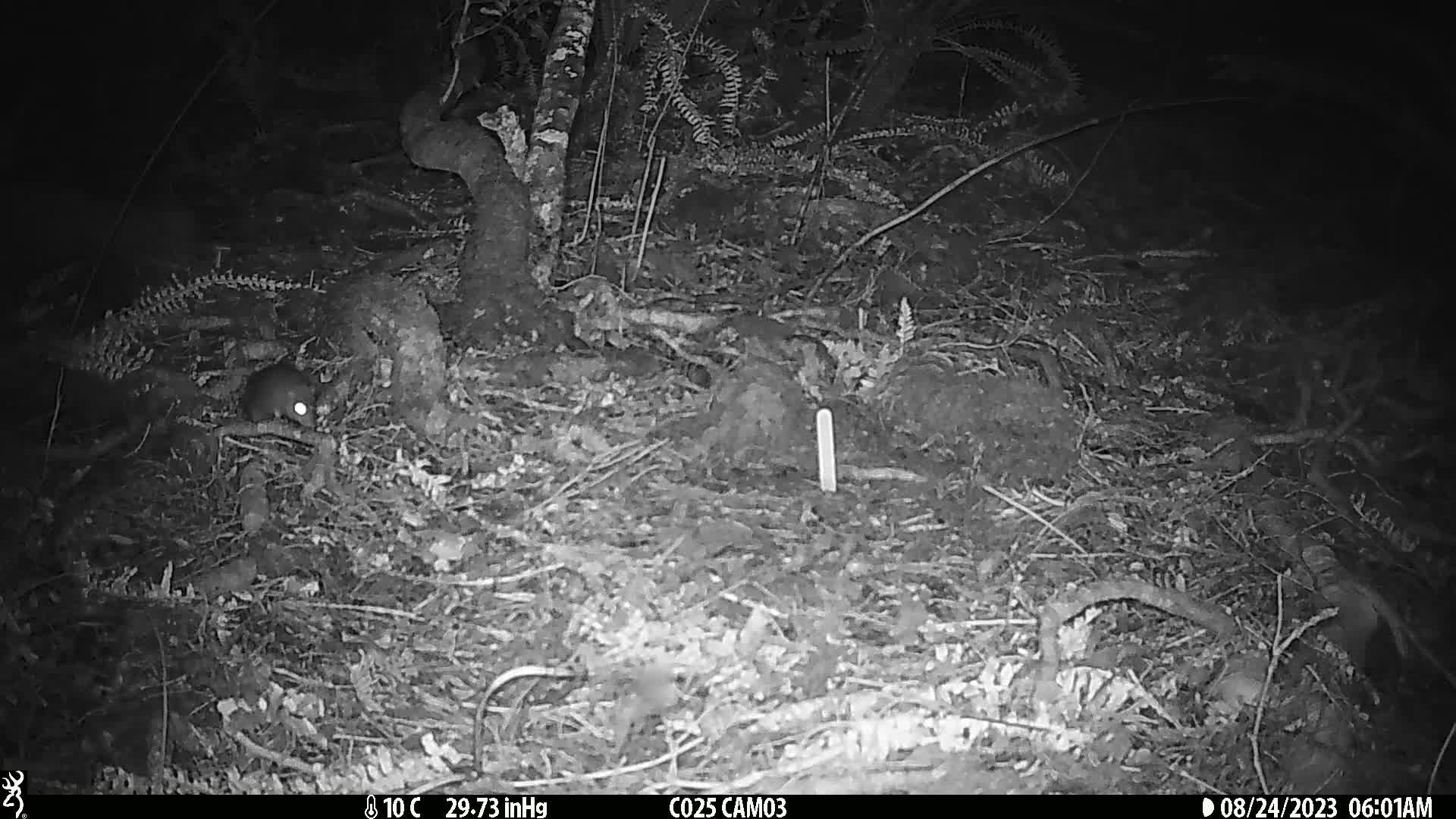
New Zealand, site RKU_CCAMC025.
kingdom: Animalia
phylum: Chordata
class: Mammalia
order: Rodentia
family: Muridae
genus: Rattus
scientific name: Rattus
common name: rat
Rat (Rattus).